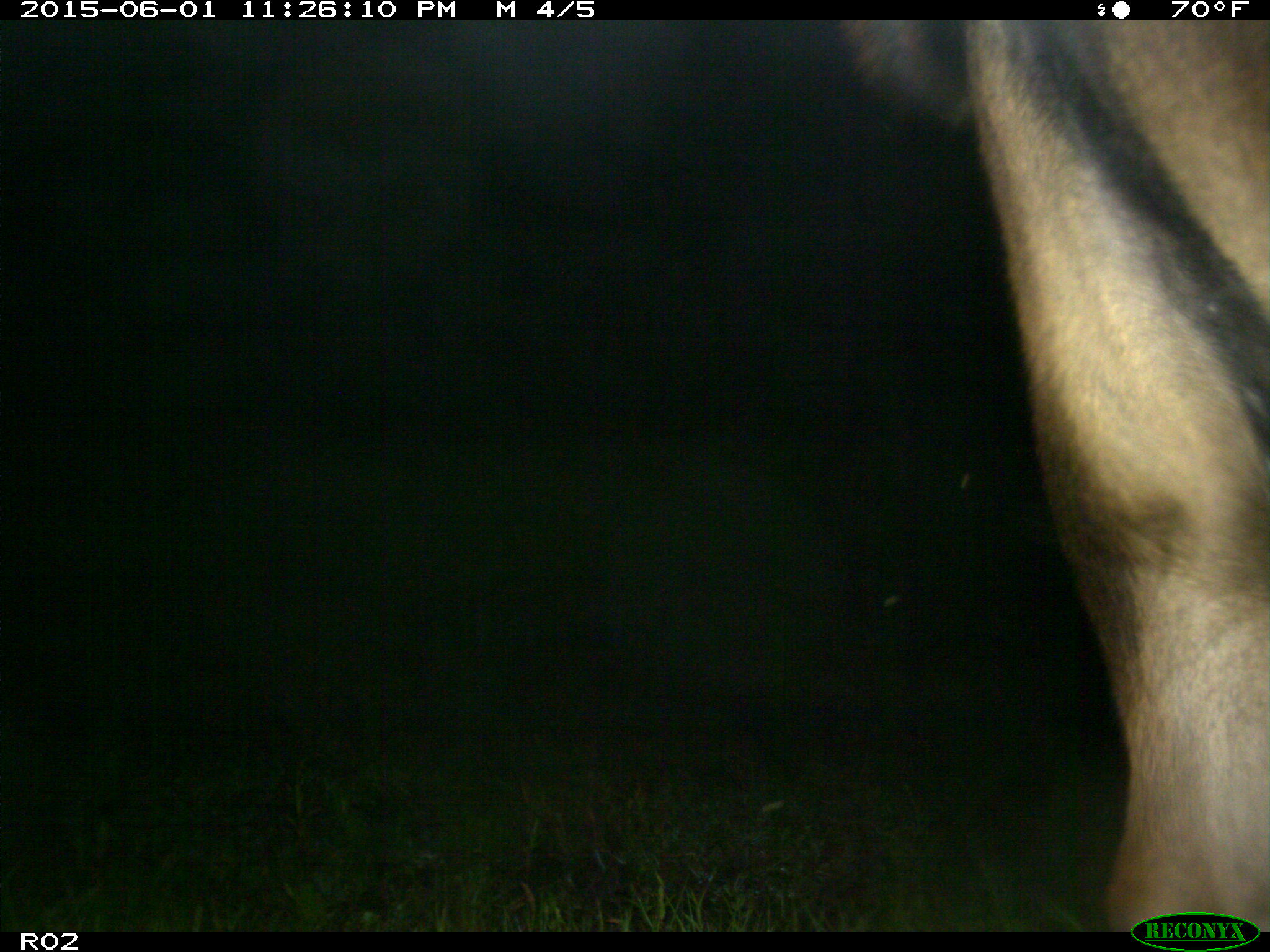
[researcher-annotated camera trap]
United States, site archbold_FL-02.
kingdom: Animalia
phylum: Chordata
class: Mammalia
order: Artiodactyla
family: Bovidae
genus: Bos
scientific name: Bos taurus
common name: domestic cow